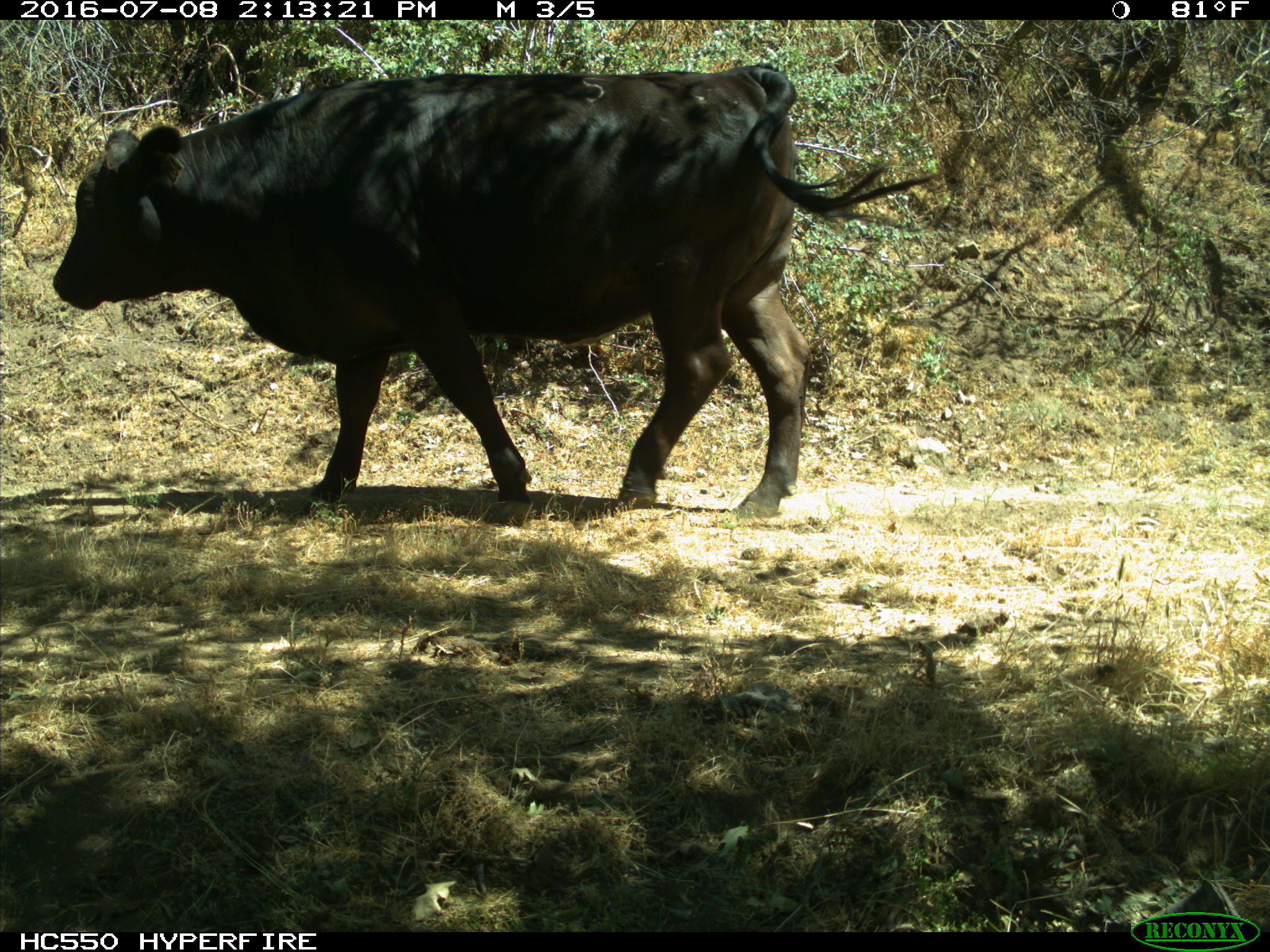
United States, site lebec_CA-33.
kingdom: Animalia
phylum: Chordata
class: Mammalia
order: Artiodactyla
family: Bovidae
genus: Bos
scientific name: Bos taurus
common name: domestic cow